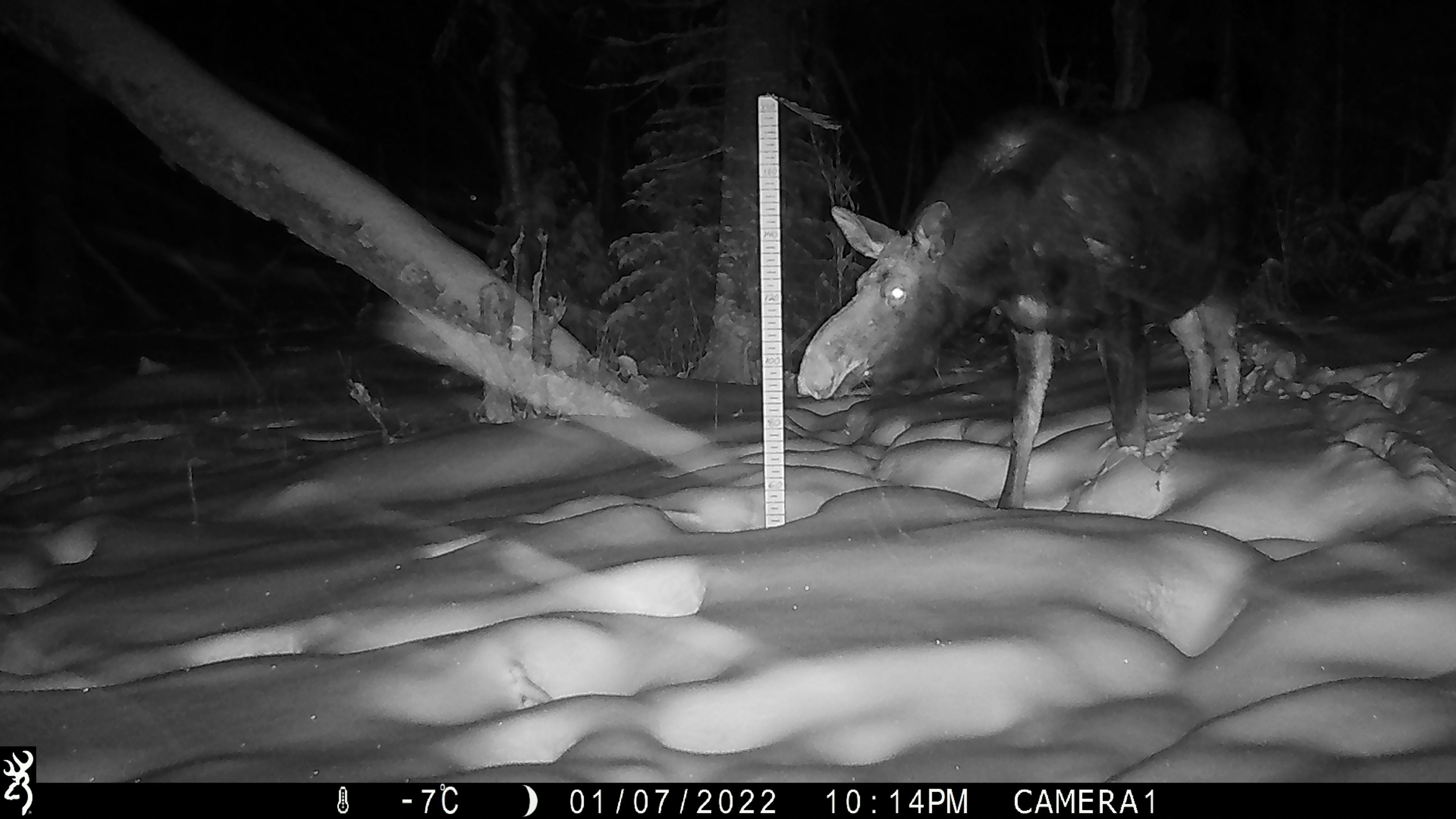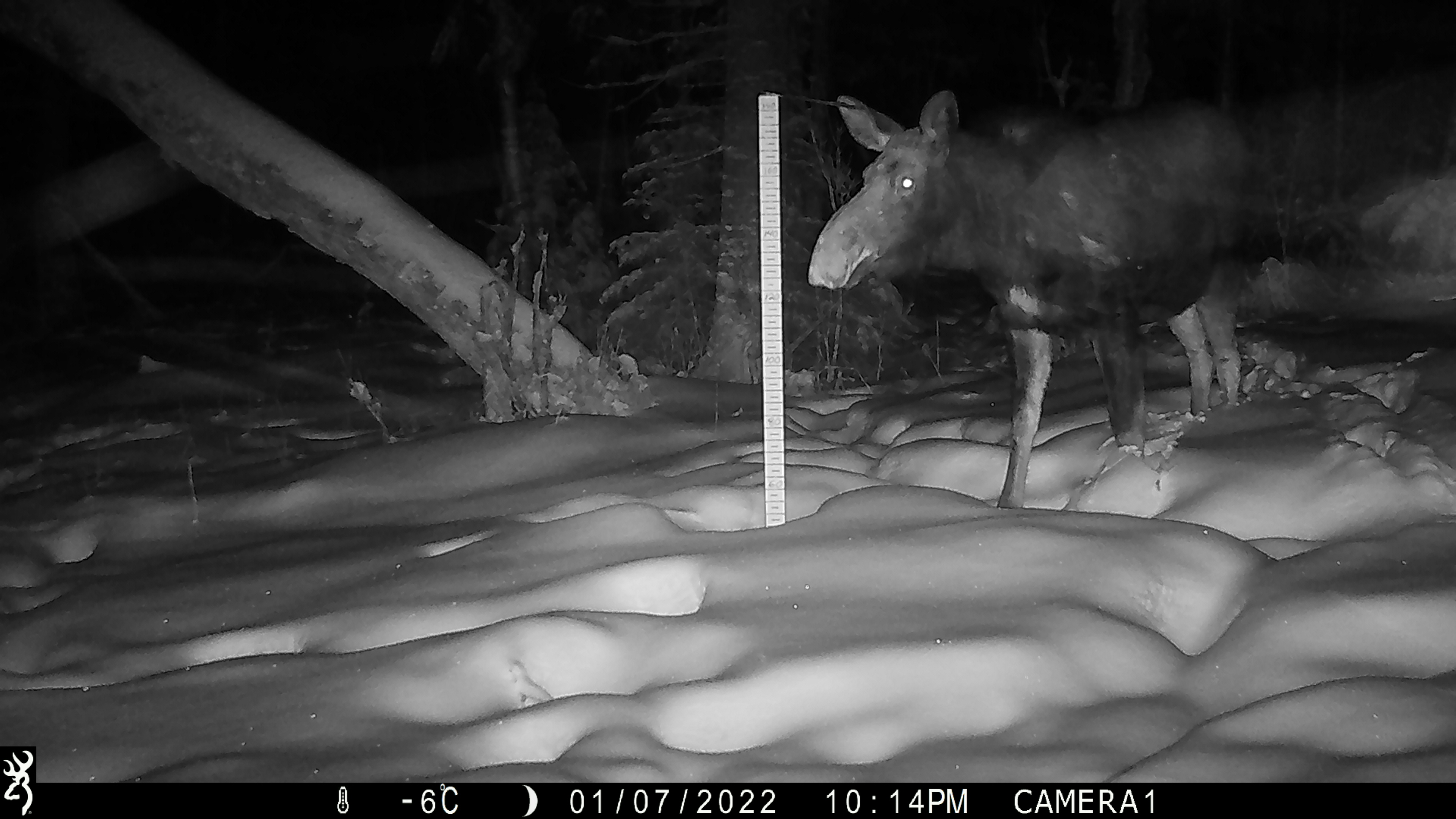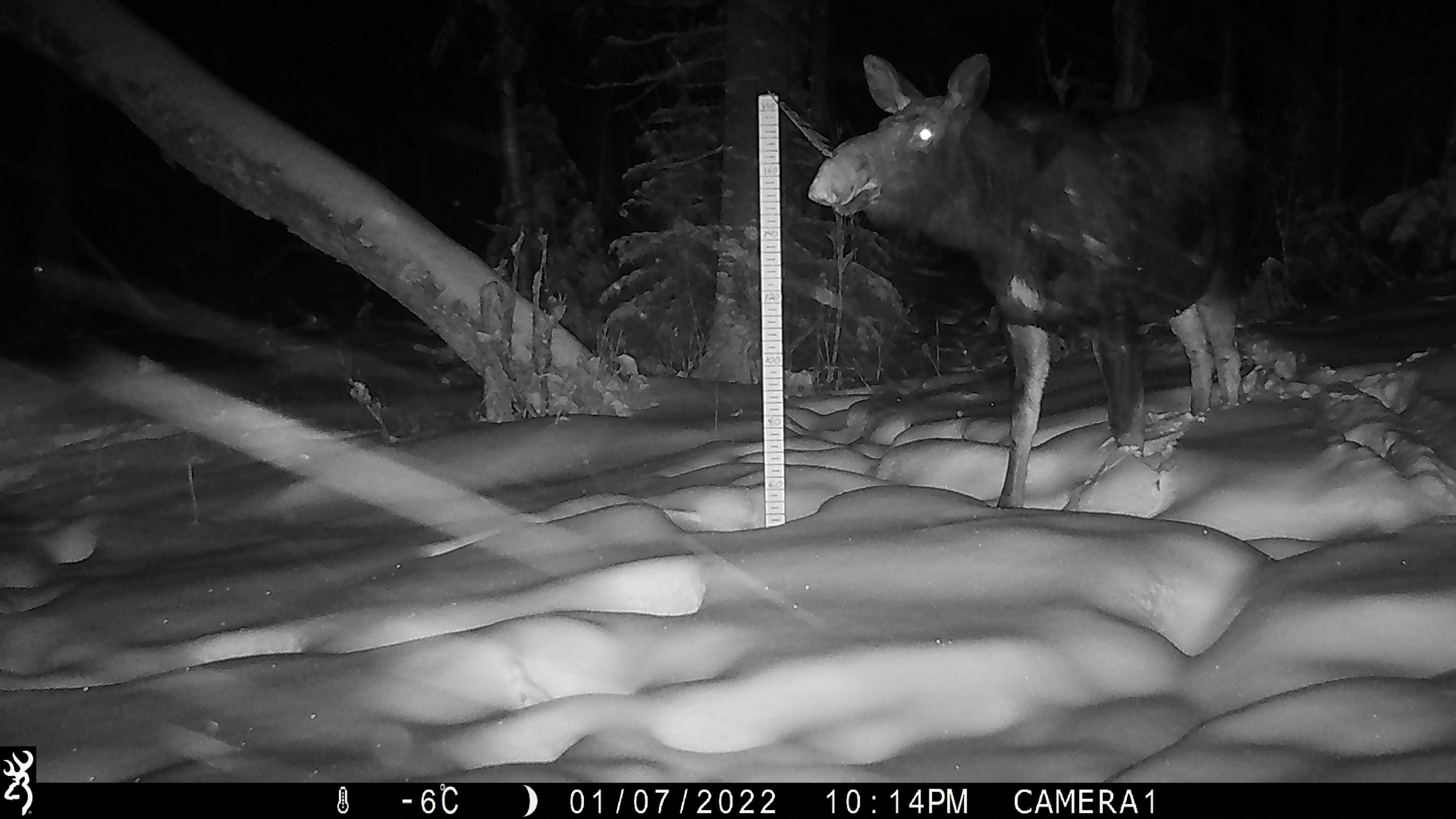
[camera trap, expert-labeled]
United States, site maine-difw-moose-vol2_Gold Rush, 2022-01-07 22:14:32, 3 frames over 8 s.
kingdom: Animalia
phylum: Chordata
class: Mammalia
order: Artiodactyla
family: Cervidae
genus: Alces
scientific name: Alces alces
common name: moose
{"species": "moose (Alces alces)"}